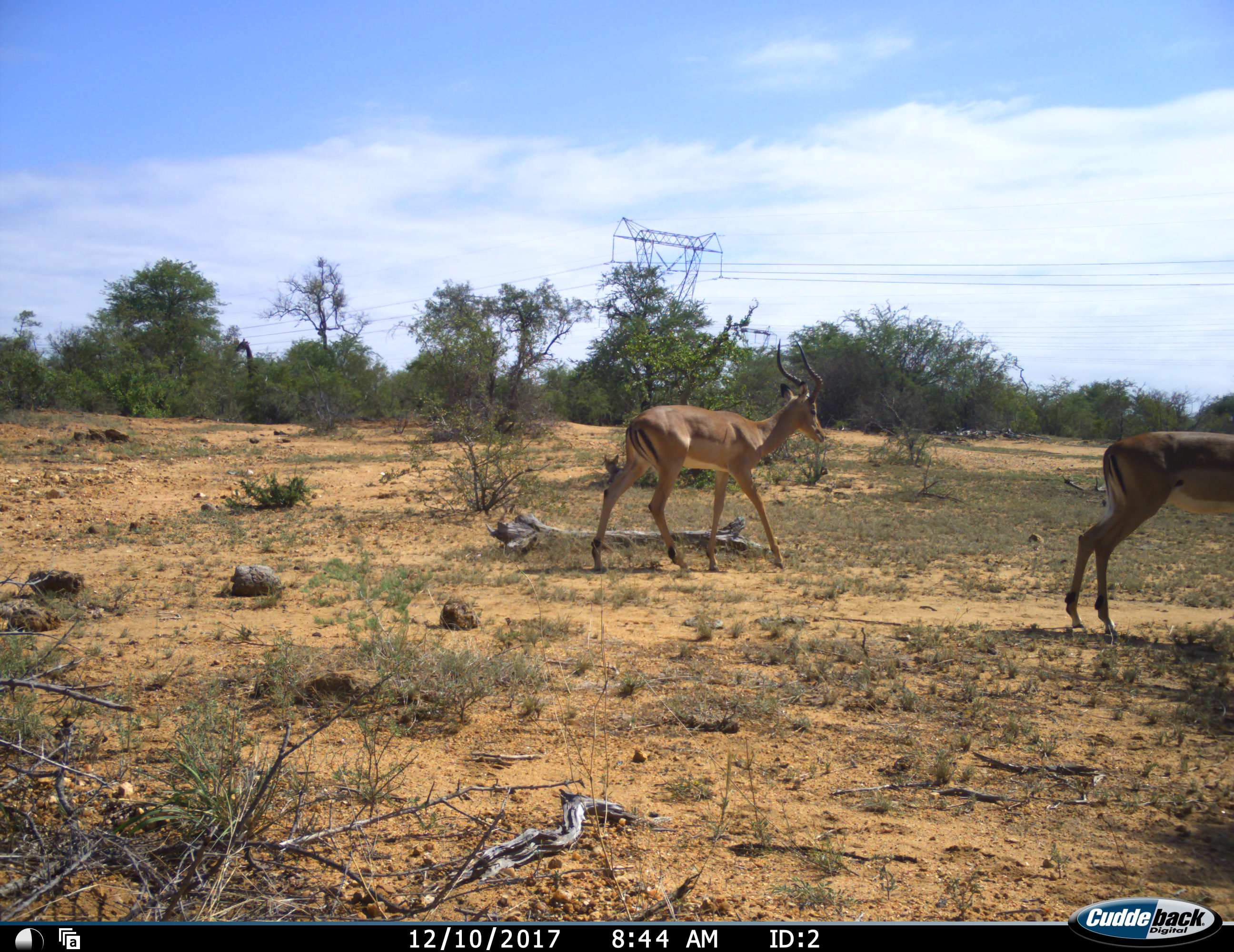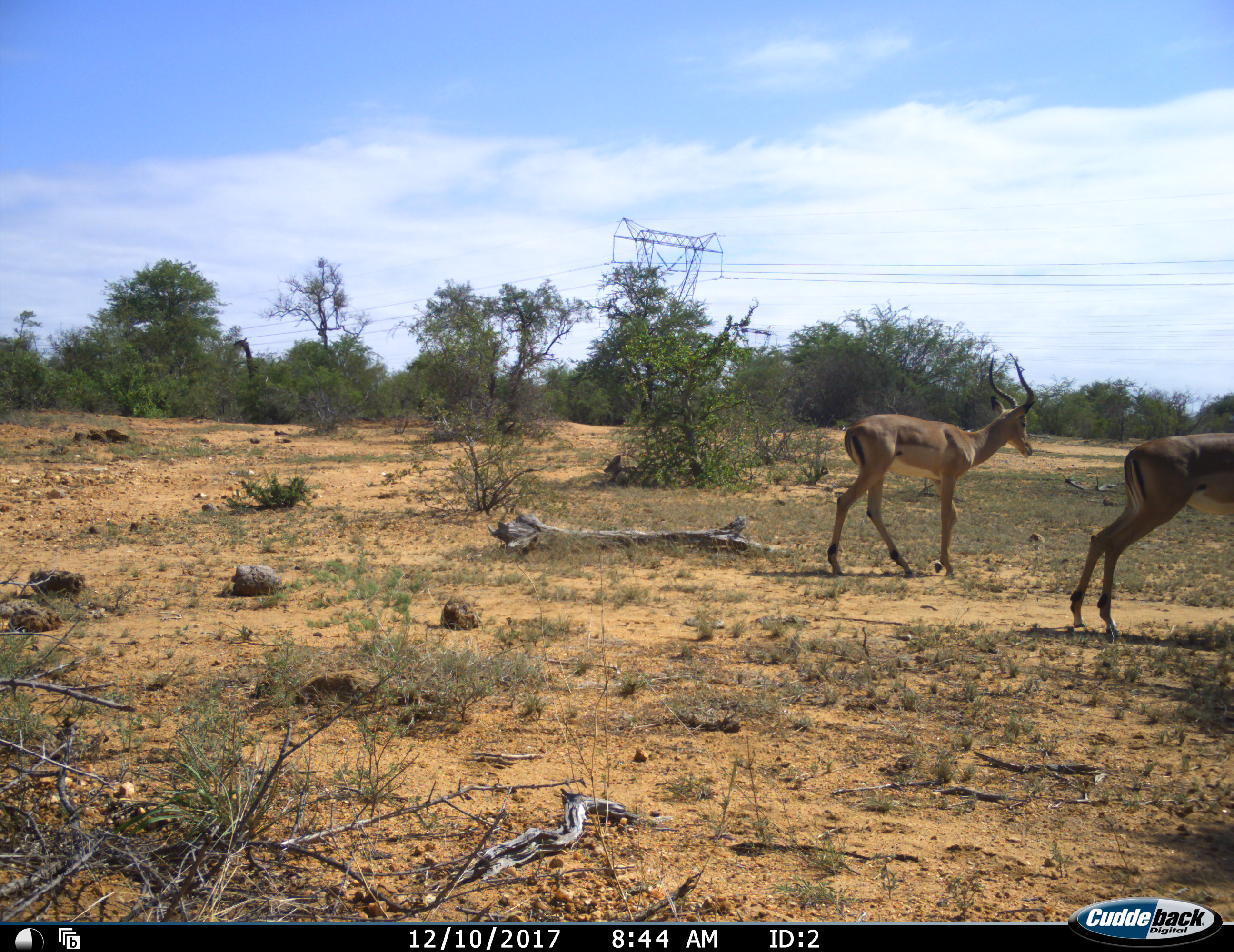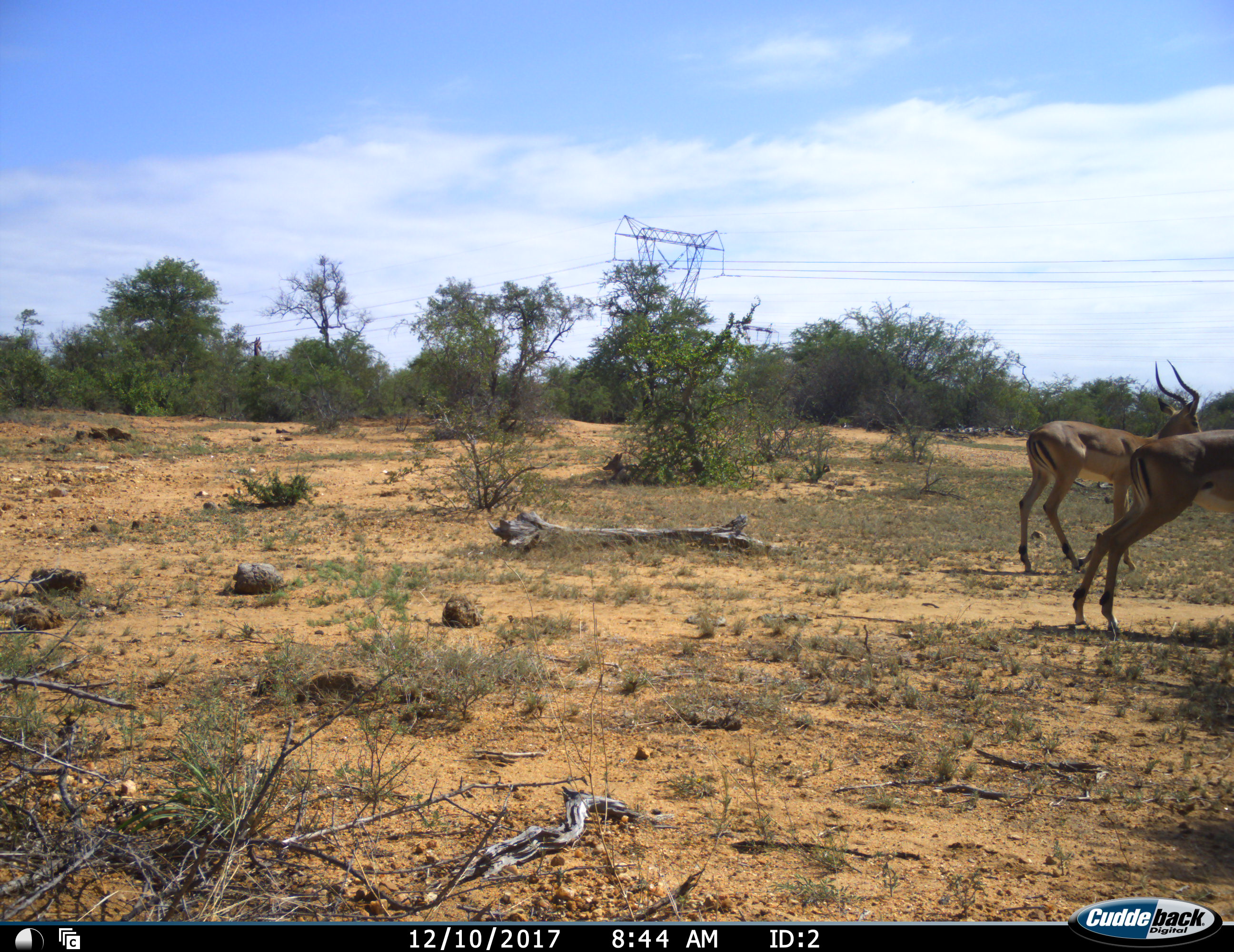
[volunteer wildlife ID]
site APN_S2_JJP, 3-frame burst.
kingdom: Animalia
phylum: Chordata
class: Mammalia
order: Artiodactyla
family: Bovidae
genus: Aepyceros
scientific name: Aepyceros melampus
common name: impala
Impala (Aepyceros melampus), count 2. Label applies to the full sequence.